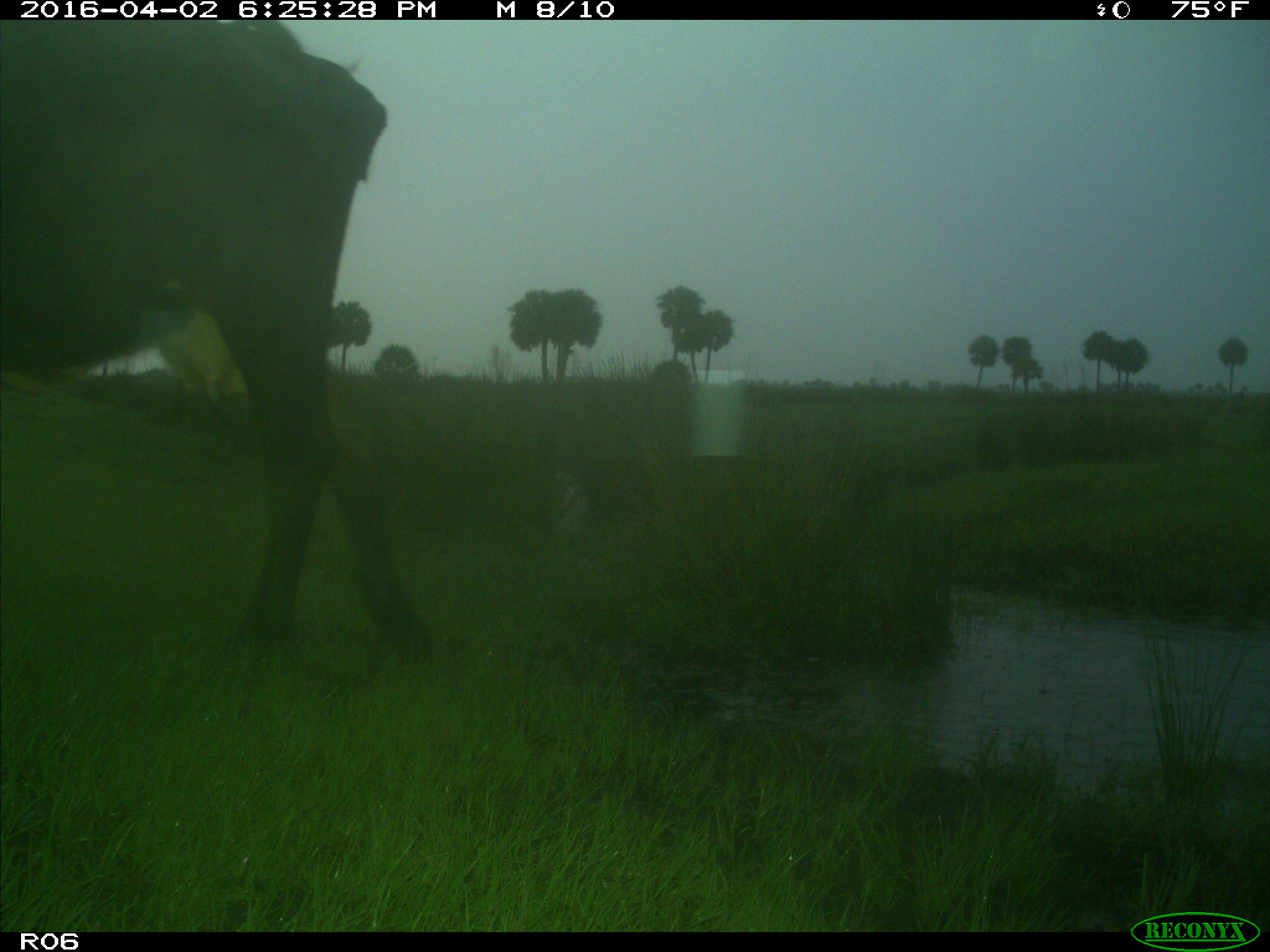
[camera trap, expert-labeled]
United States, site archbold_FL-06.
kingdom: Animalia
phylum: Chordata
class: Mammalia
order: Artiodactyla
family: Bovidae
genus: Bos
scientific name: Bos taurus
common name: domestic cow